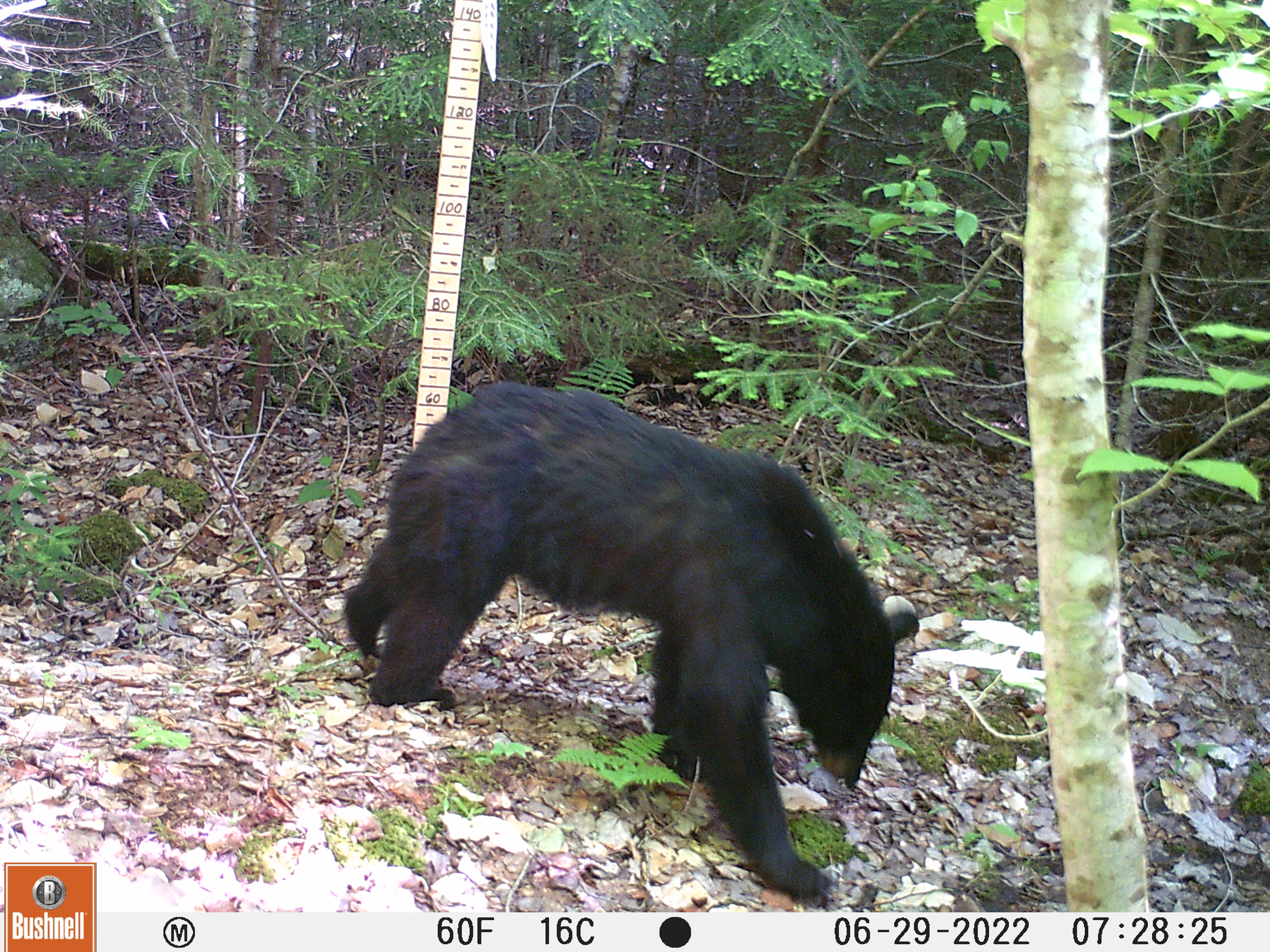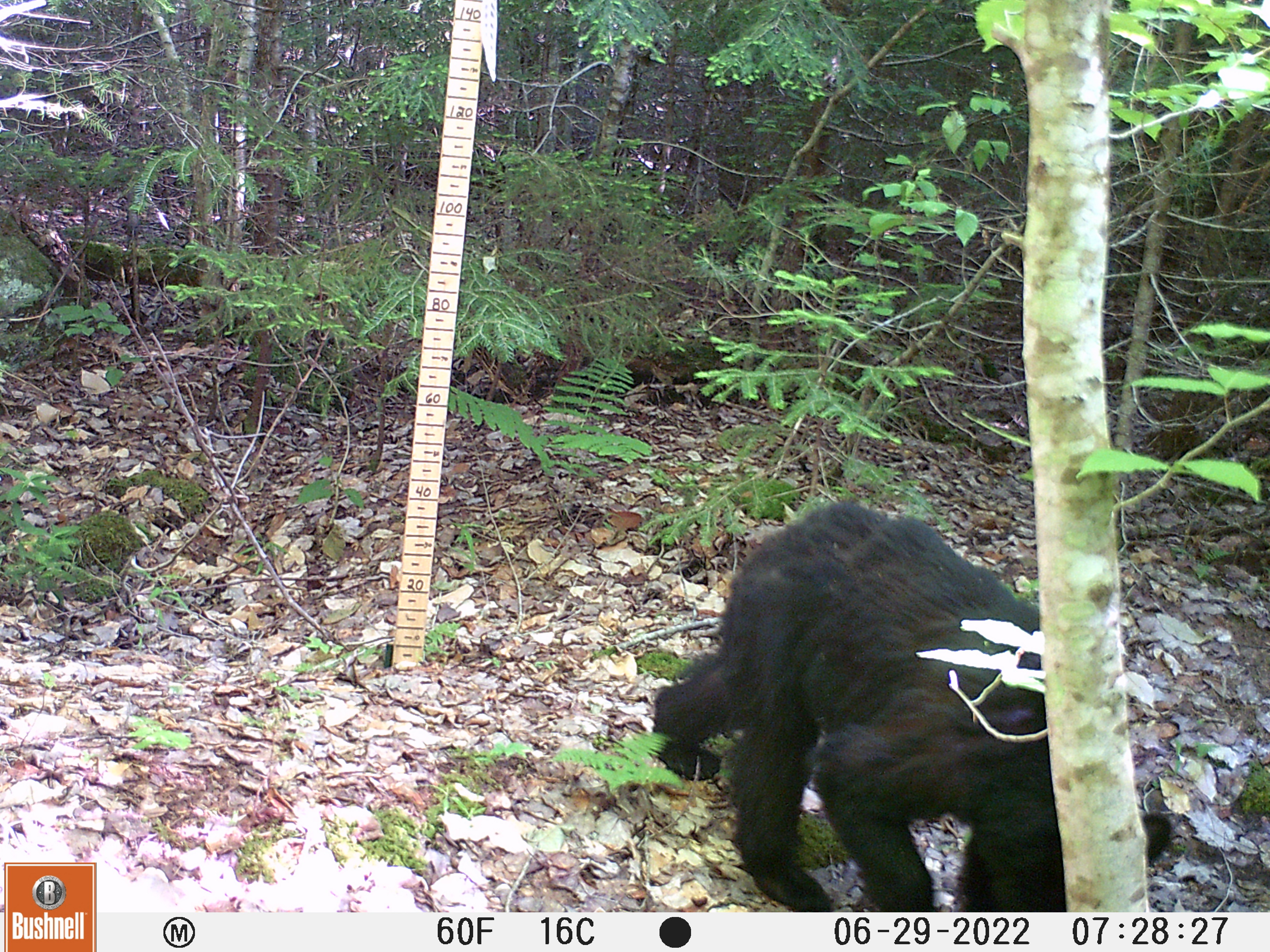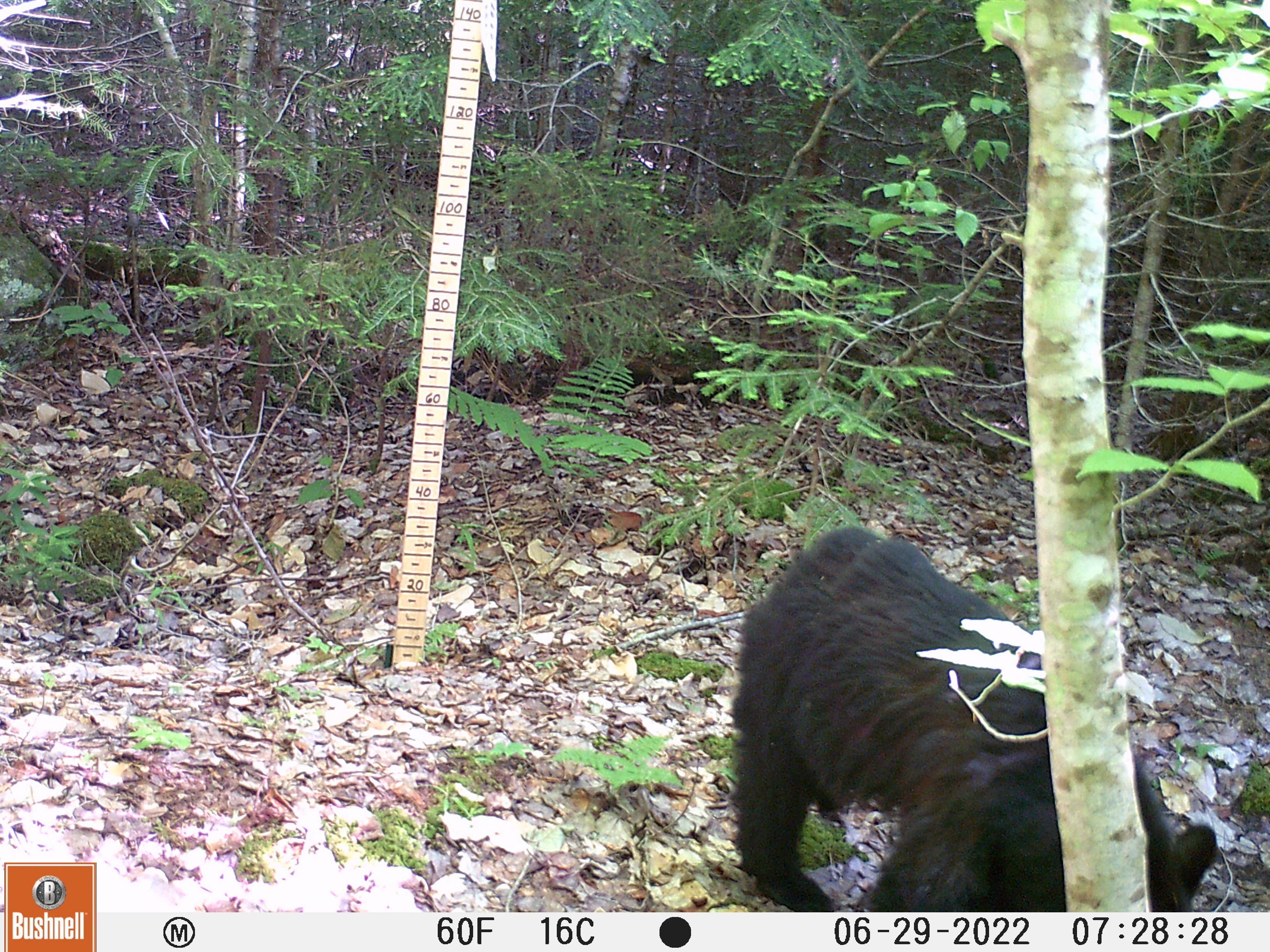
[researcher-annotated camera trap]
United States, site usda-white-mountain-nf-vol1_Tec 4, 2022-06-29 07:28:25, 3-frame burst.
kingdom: Animalia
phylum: Chordata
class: Mammalia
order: Carnivora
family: Ursidae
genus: Ursus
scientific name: Ursus americanus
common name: black bear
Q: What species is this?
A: Black bear (Ursus americanus).